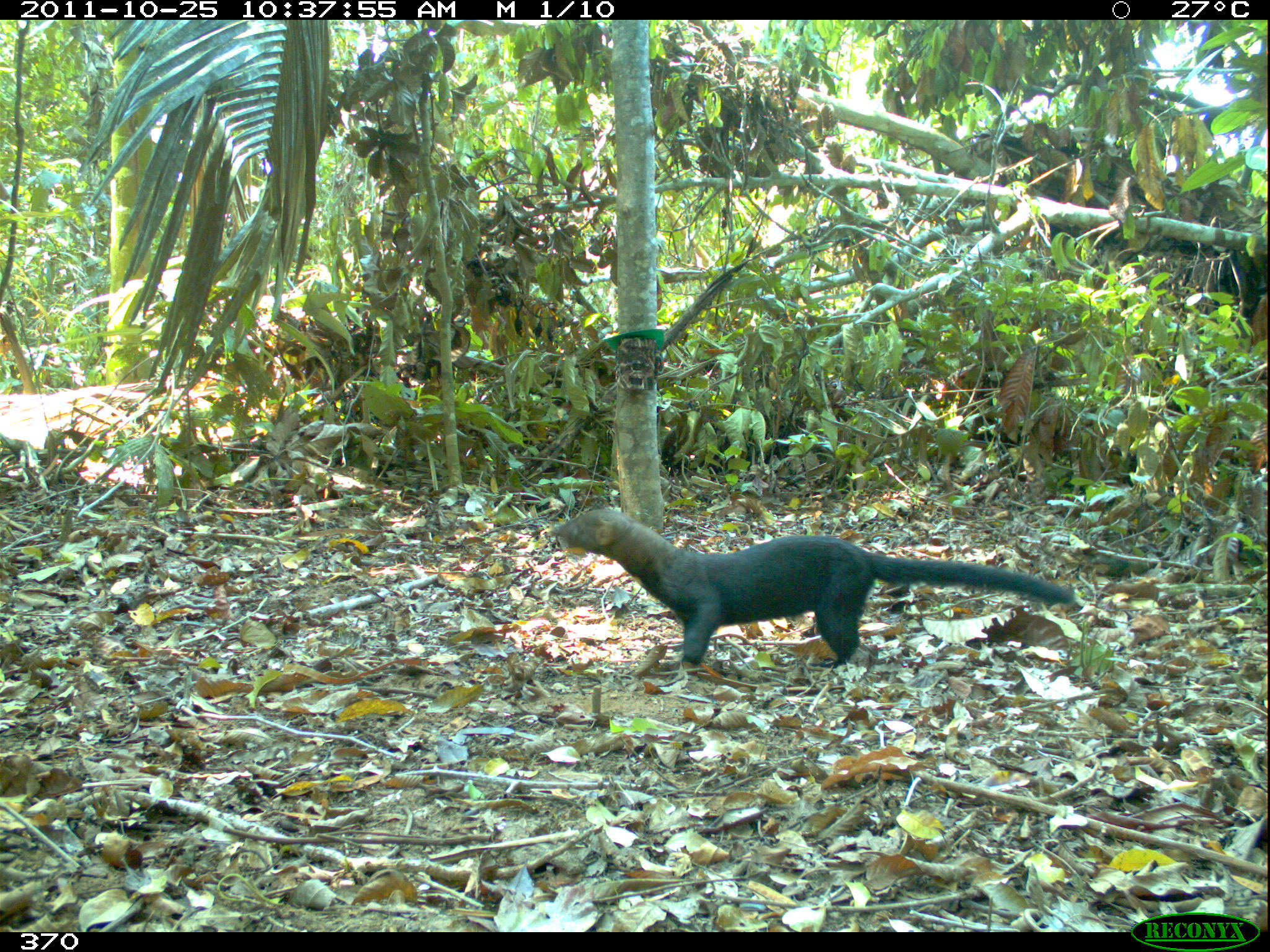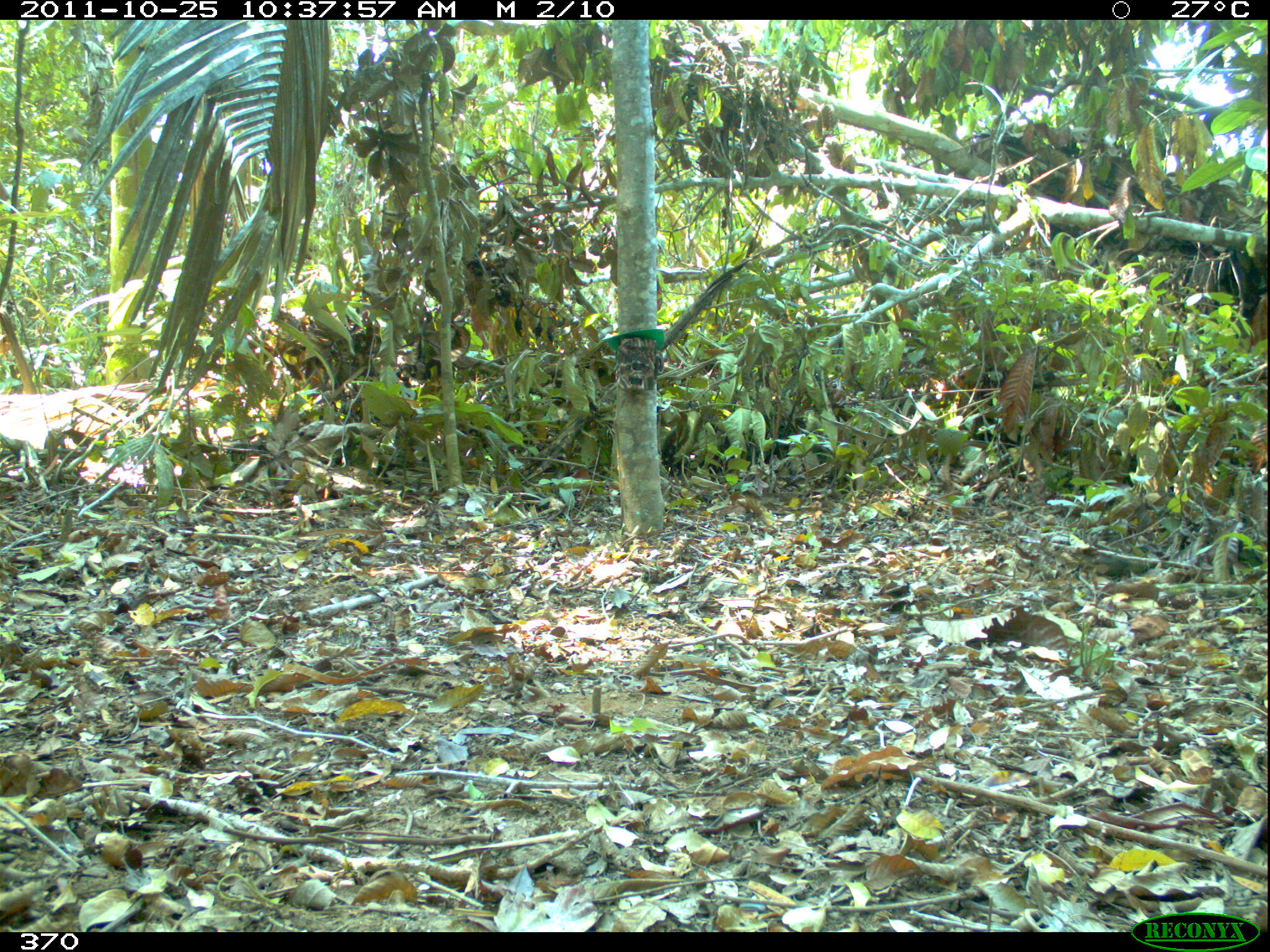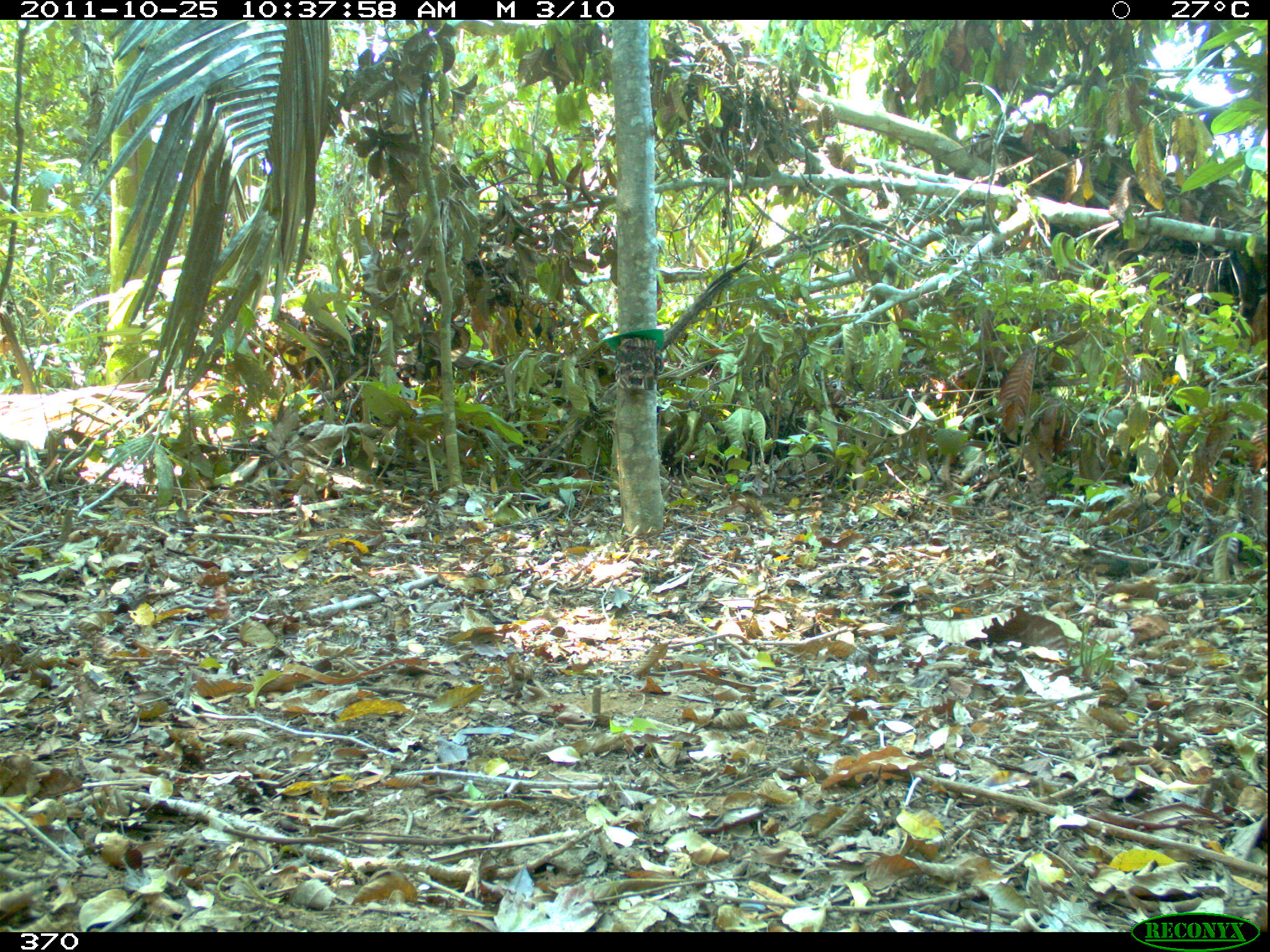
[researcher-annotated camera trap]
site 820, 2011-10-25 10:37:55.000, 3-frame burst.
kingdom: Animalia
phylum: Chordata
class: Mammalia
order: Carnivora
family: Mustelidae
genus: Eira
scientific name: Eira barbara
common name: tayra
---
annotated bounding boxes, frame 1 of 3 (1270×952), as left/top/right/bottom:
eira barbara: 551/504/1075/672